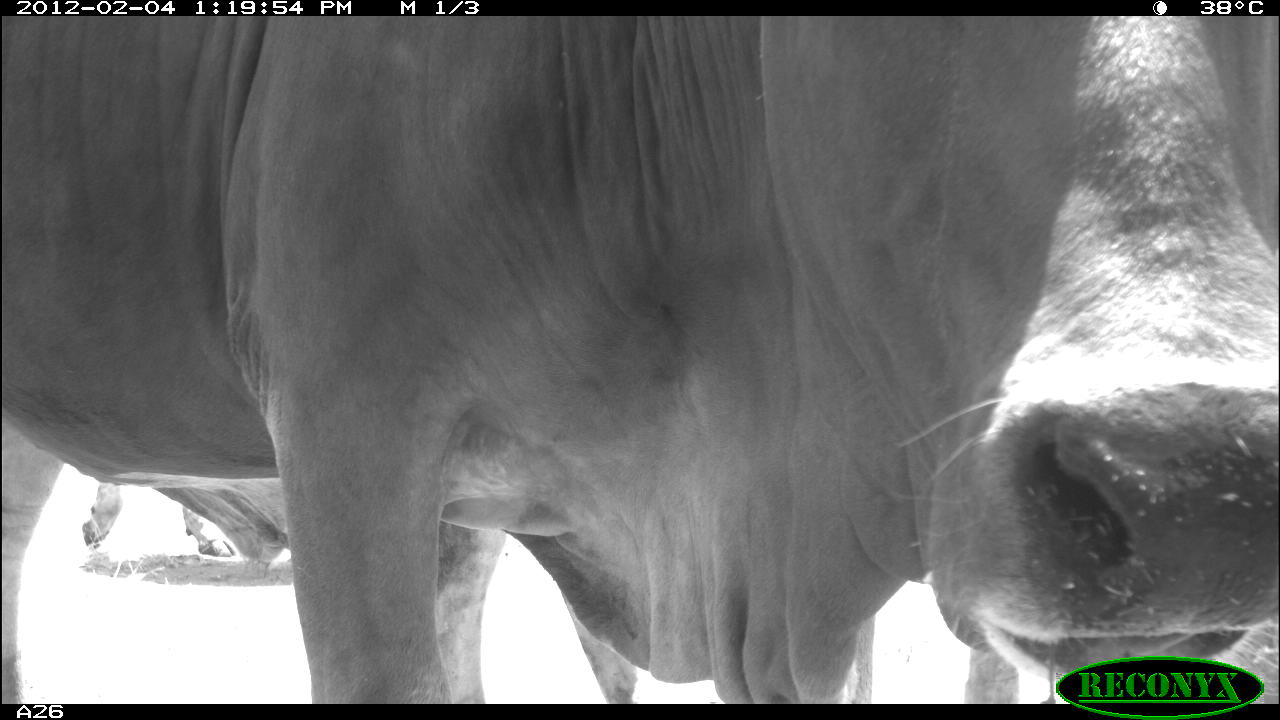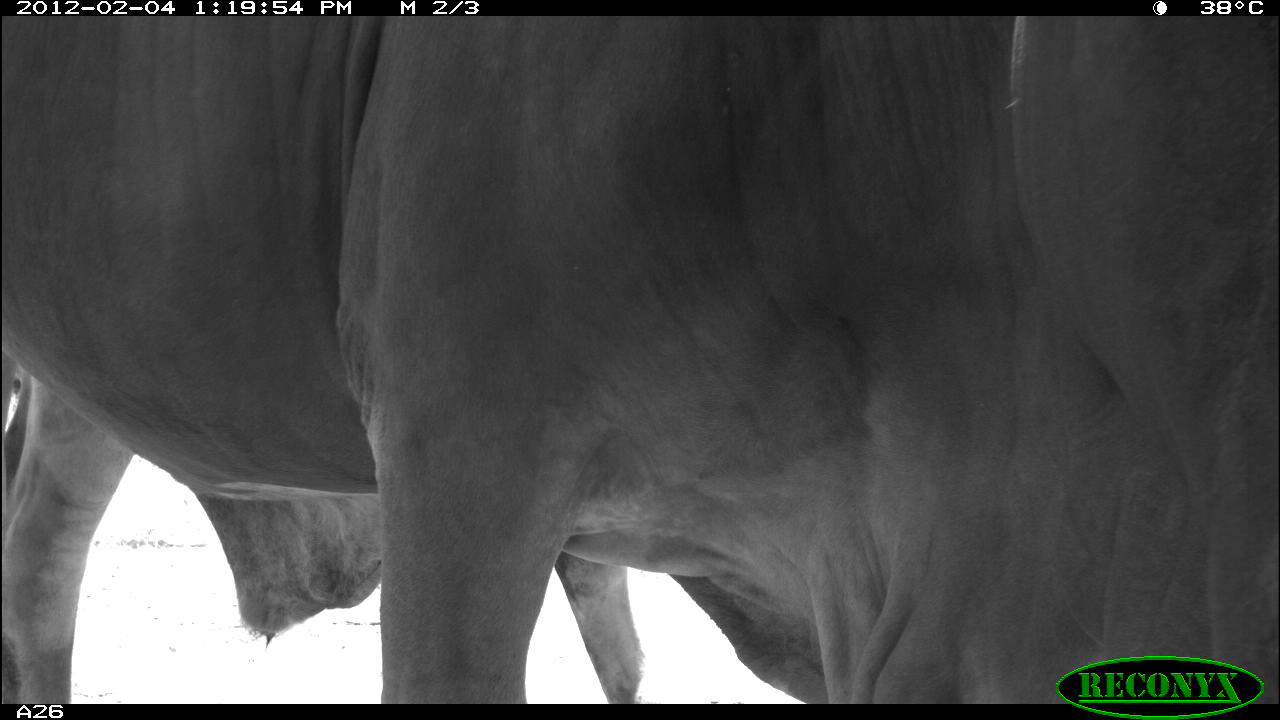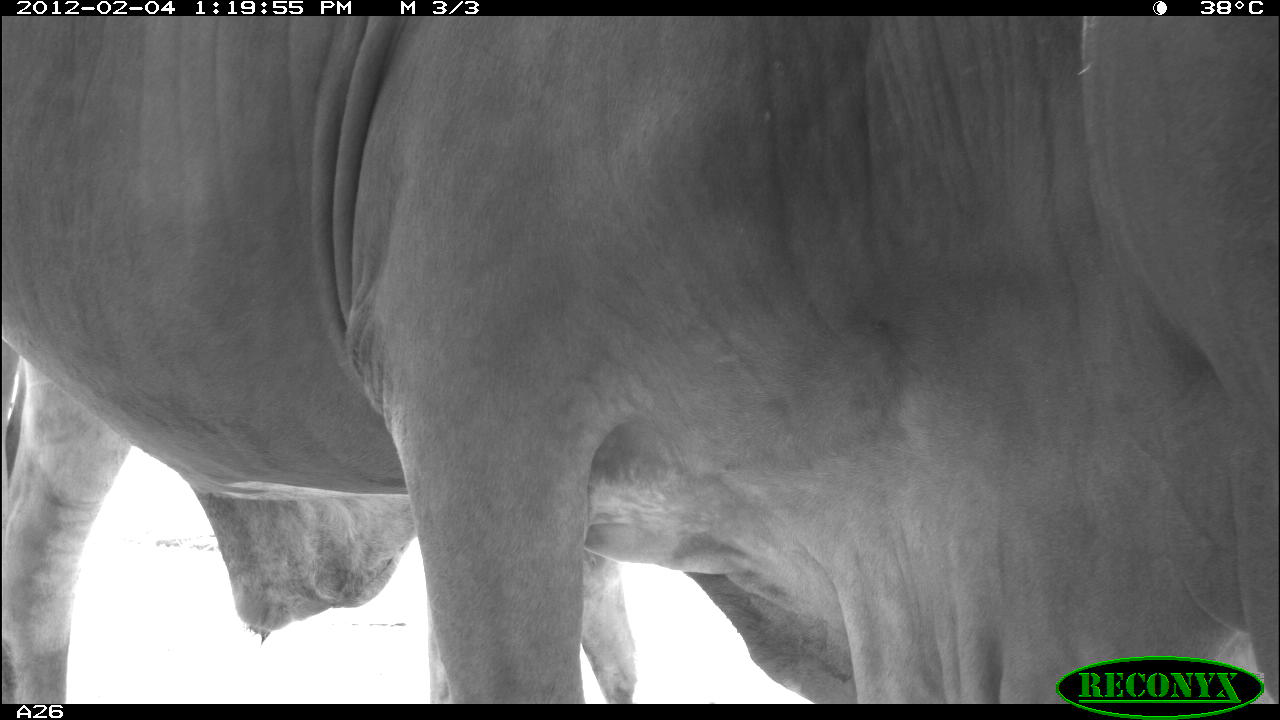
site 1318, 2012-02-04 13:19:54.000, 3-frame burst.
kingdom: Animalia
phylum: Chordata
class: Mammalia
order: Artiodactyla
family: Bovidae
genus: Bos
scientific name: Bos taurus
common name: domestic cattle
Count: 2.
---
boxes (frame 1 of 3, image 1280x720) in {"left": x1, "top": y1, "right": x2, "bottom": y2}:
bos taurus: {"left": 2, "top": 16, "right": 1279, "bottom": 704}